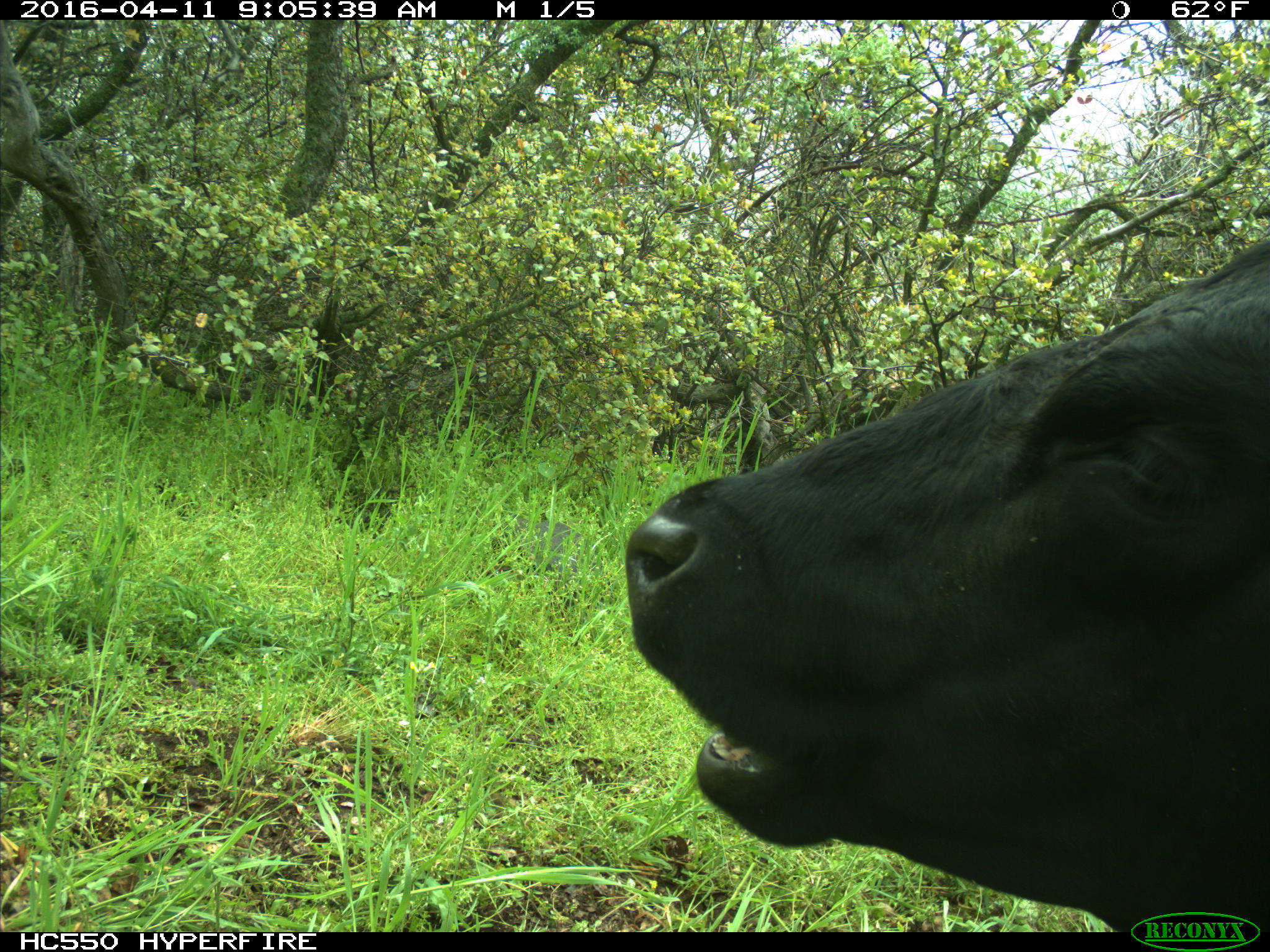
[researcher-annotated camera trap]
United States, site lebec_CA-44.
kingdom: Animalia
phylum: Chordata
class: Mammalia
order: Artiodactyla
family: Bovidae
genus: Bos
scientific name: Bos taurus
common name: domestic cow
Bos taurus (domestic cow).